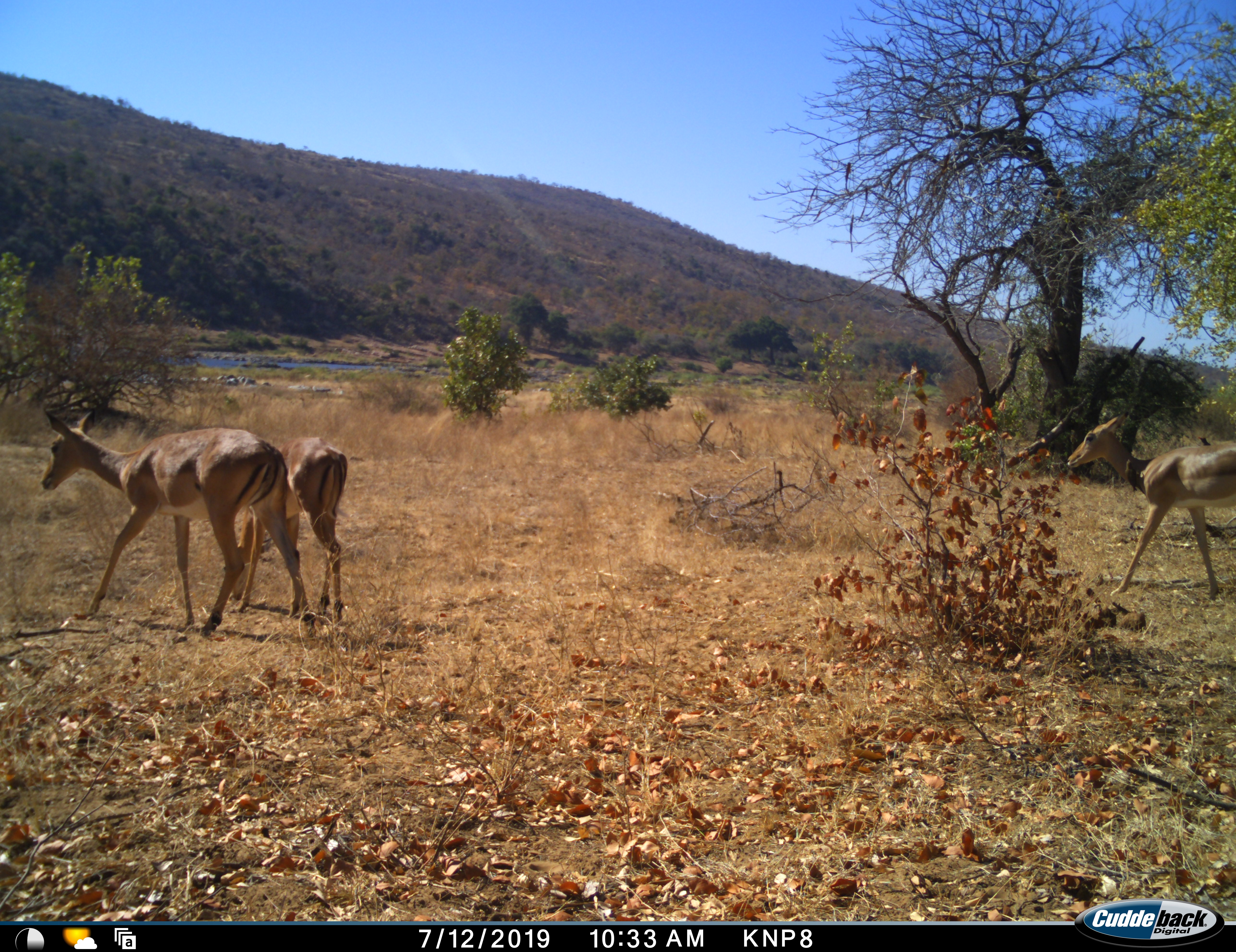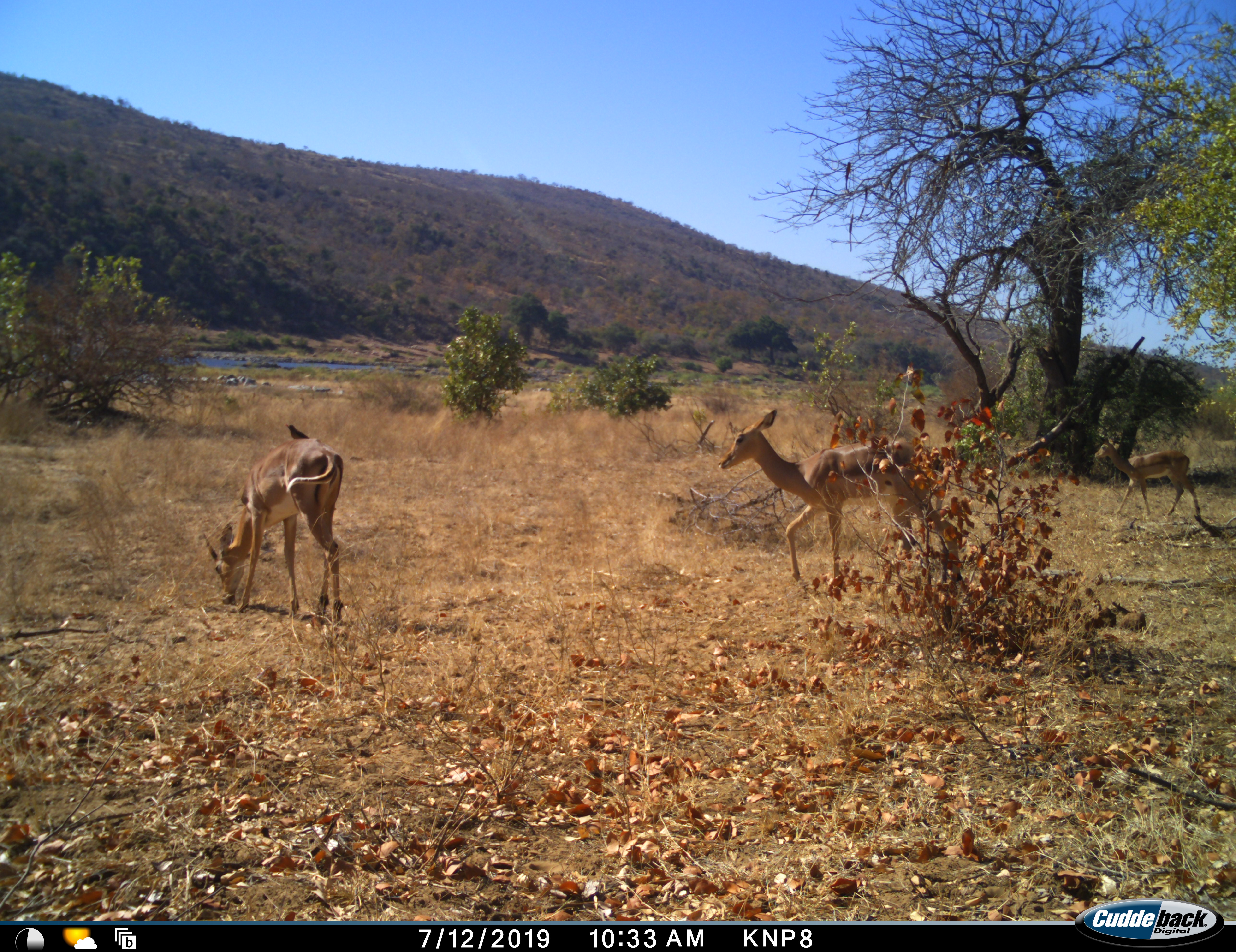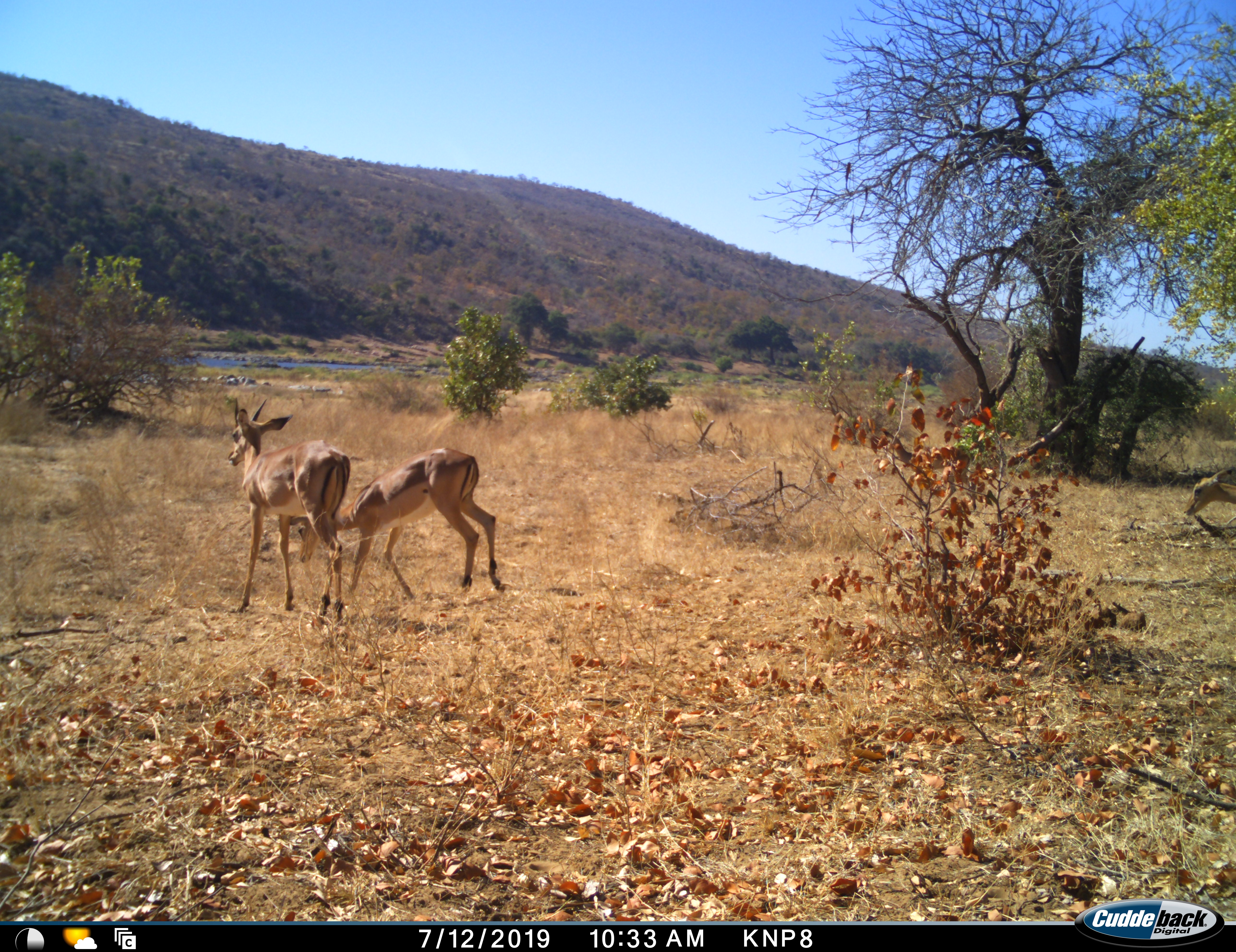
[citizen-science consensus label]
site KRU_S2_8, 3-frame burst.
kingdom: Animalia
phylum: Chordata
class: Mammalia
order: Artiodactyla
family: Bovidae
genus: Aepyceros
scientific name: Aepyceros melampus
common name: impala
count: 3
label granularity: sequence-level